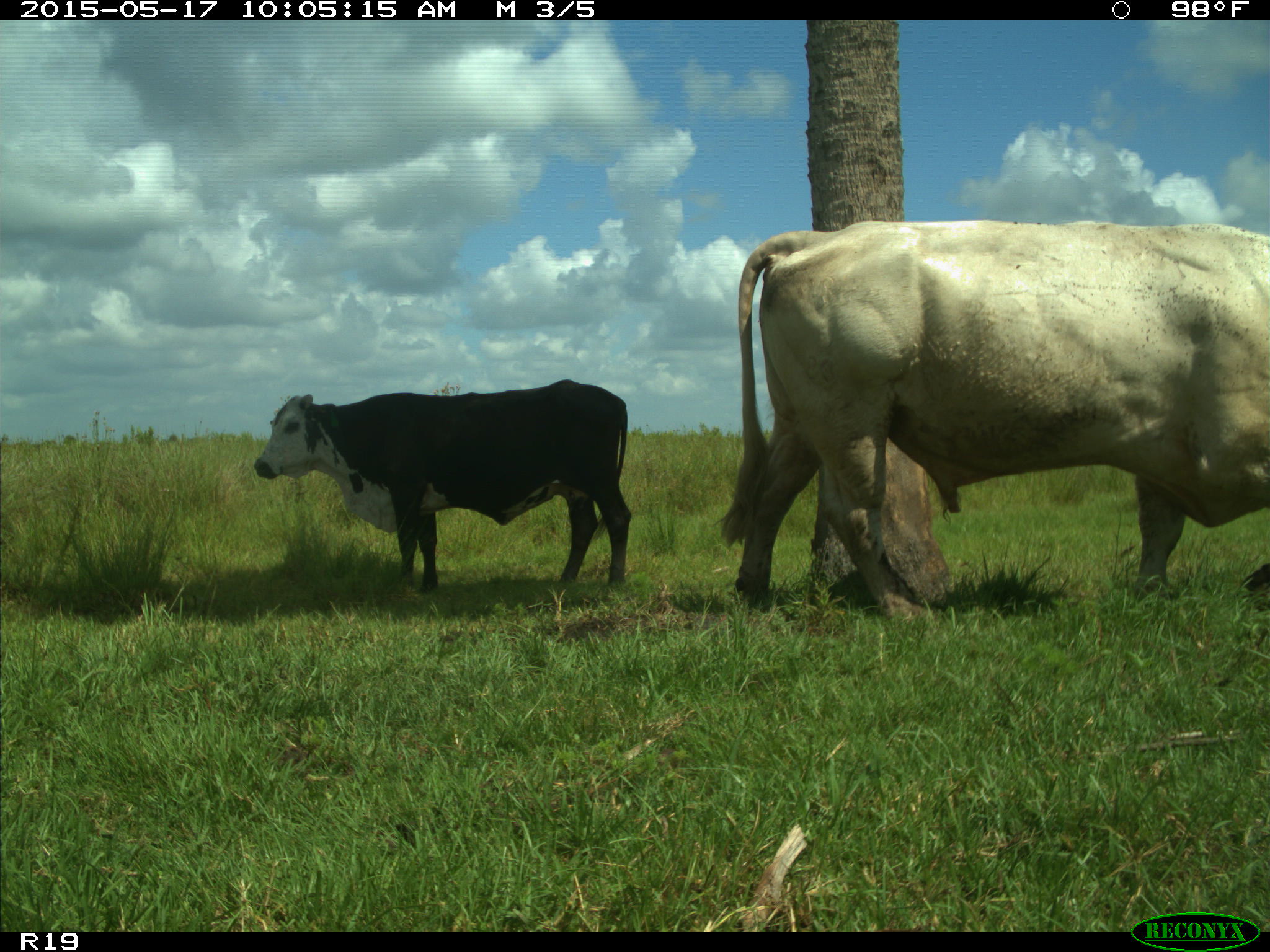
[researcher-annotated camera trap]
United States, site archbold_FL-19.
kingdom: Animalia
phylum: Chordata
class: Mammalia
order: Artiodactyla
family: Bovidae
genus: Bos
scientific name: Bos taurus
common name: domestic cow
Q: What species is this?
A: Bos taurus (domestic cow).